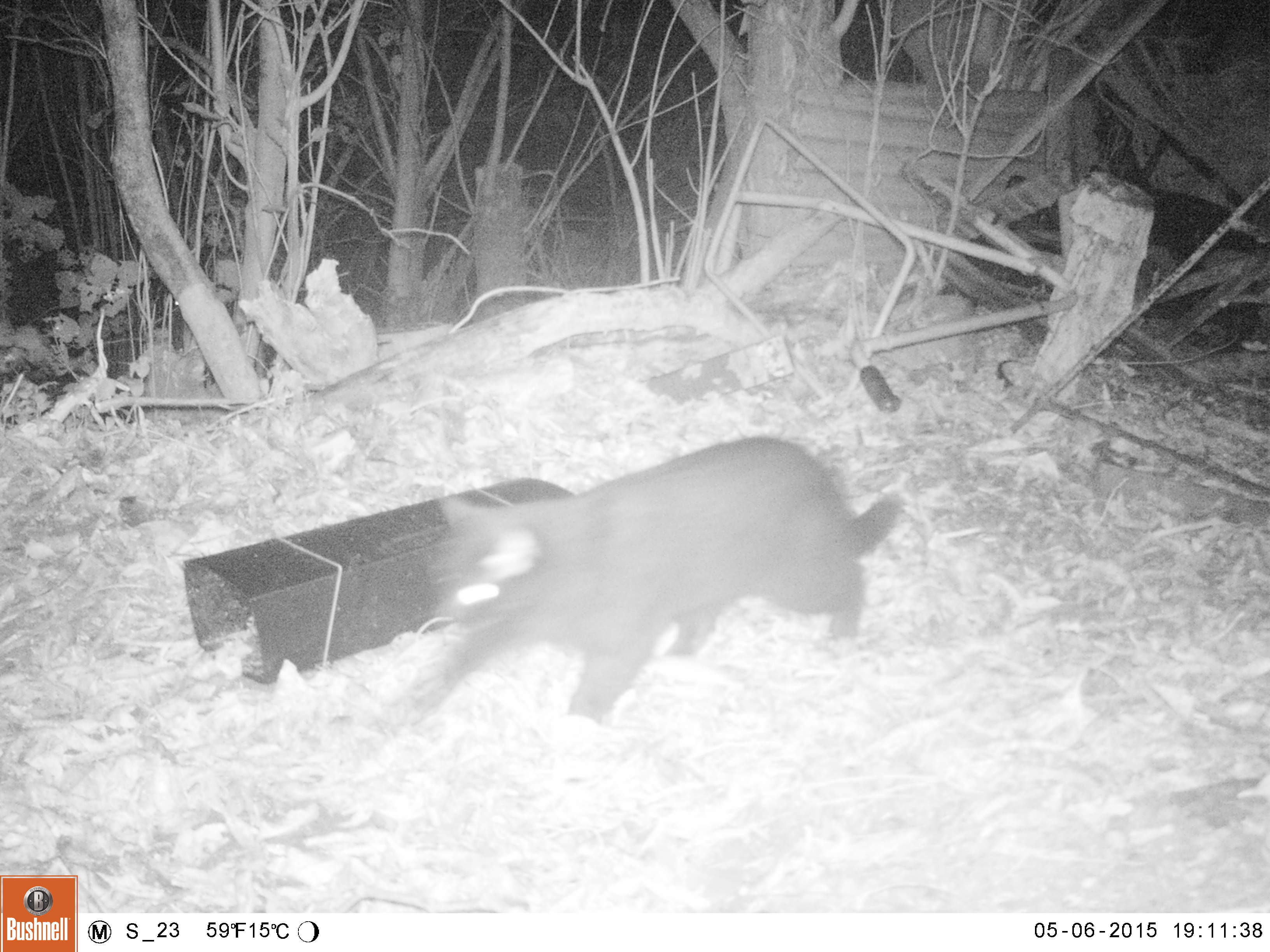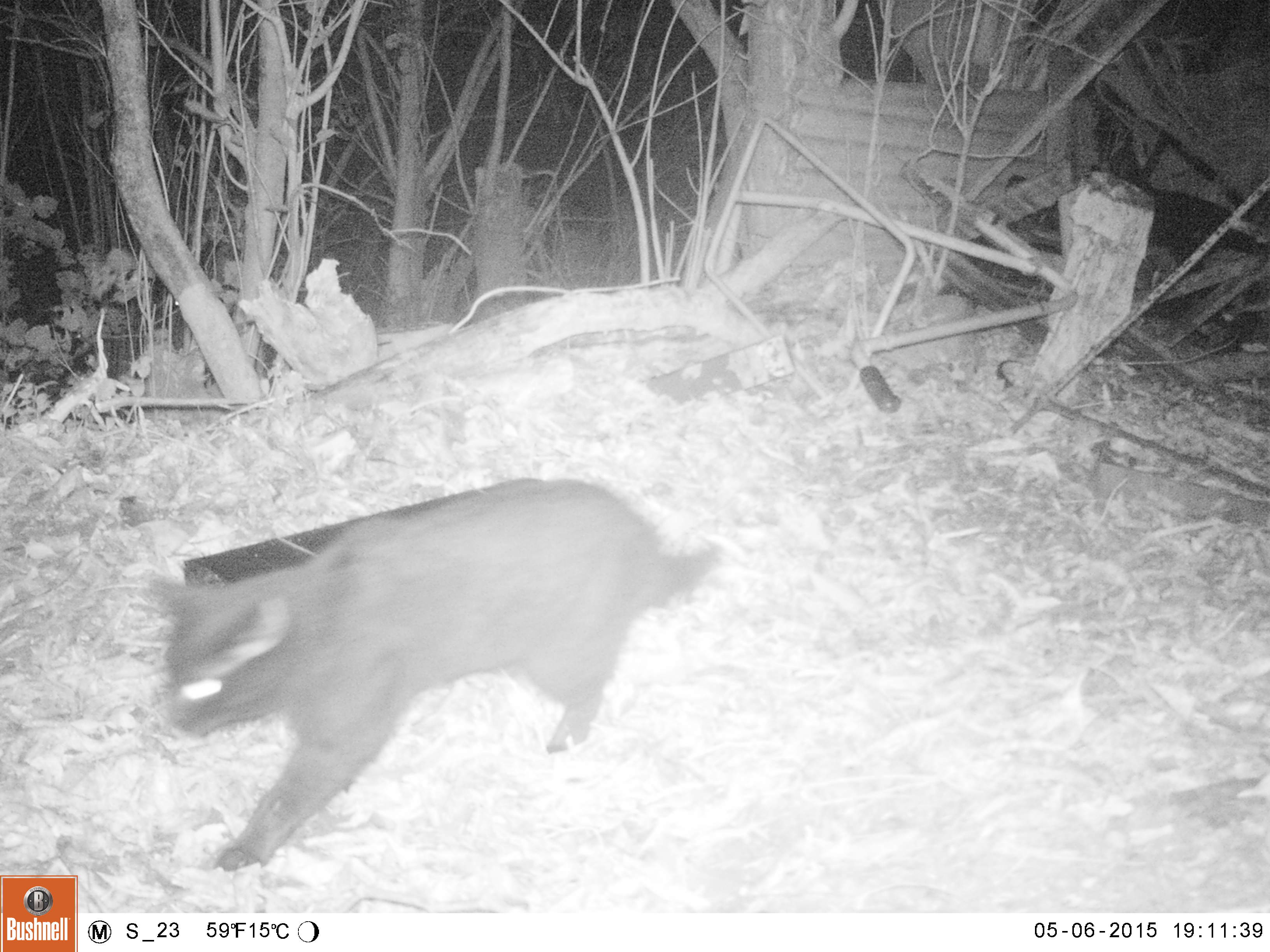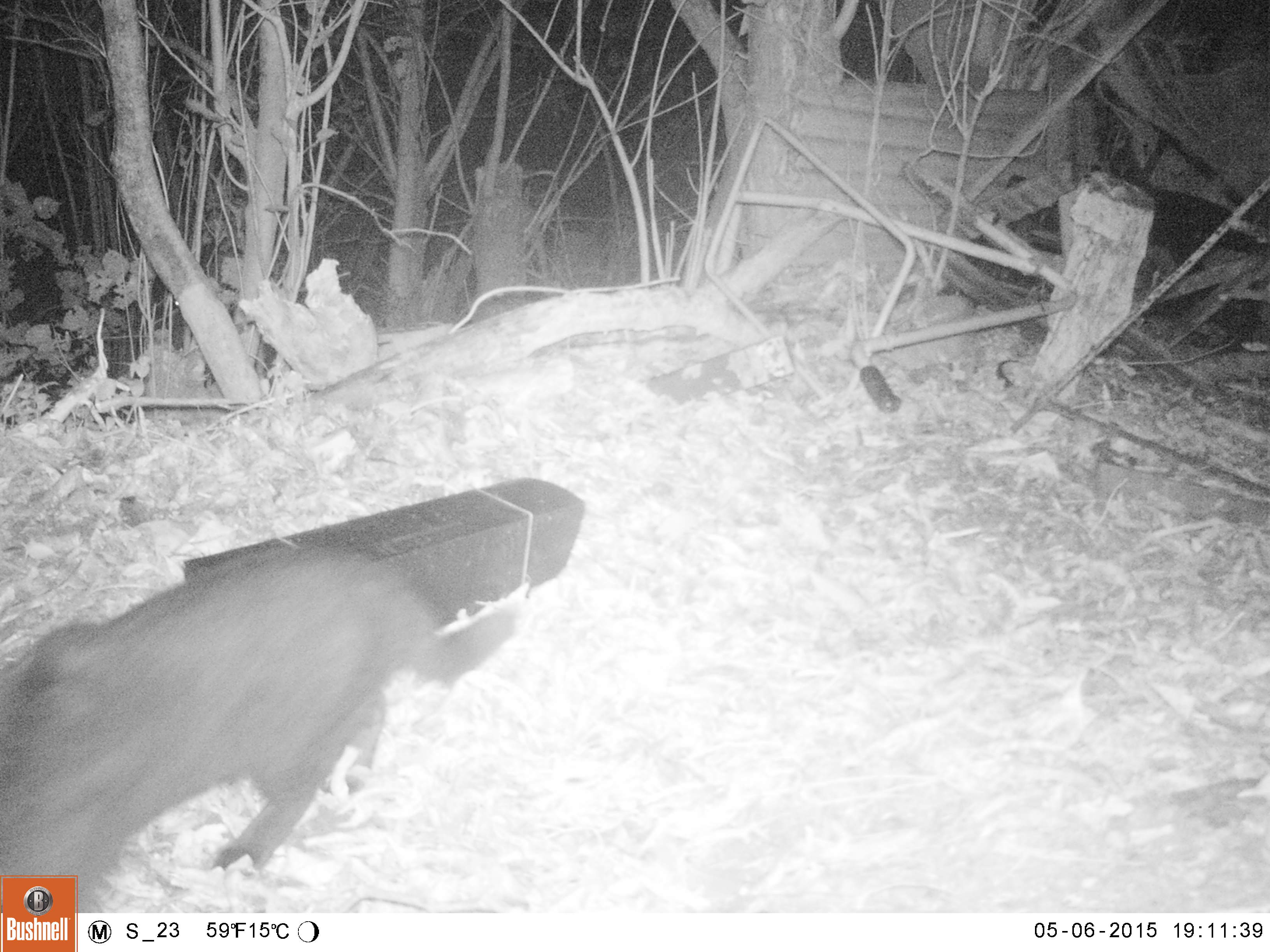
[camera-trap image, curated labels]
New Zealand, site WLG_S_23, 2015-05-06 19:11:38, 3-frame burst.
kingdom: Animalia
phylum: Chordata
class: Mammalia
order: Carnivora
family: Felidae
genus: Felis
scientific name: Felis catus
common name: domestic cat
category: cat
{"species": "cat (domestic cat) (Felis catus)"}